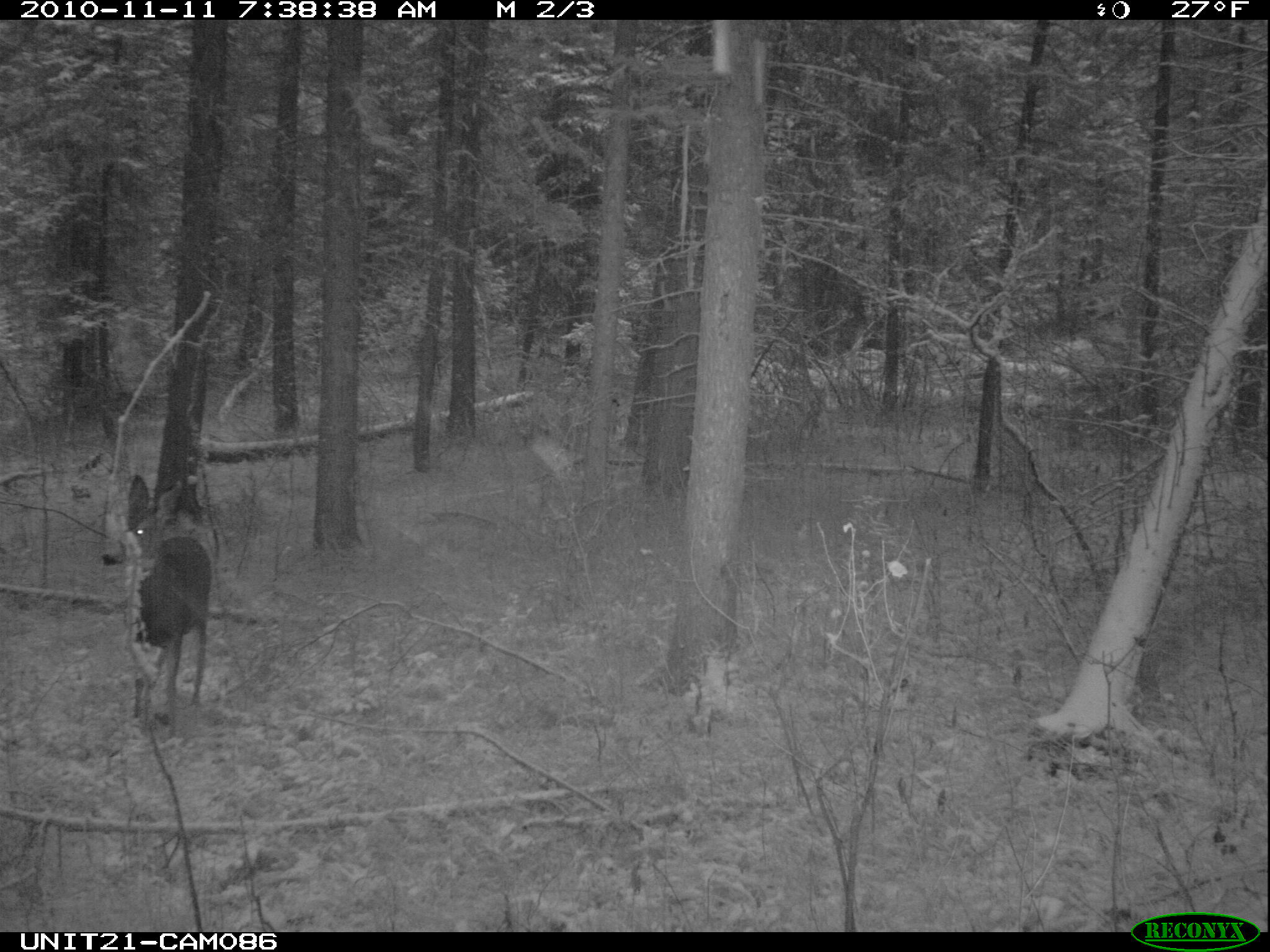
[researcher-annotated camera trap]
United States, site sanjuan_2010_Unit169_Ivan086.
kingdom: Animalia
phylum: Chordata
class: Mammalia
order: Artiodactyla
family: Cervidae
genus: Odocoileus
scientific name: Odocoileus hemionus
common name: mule deer